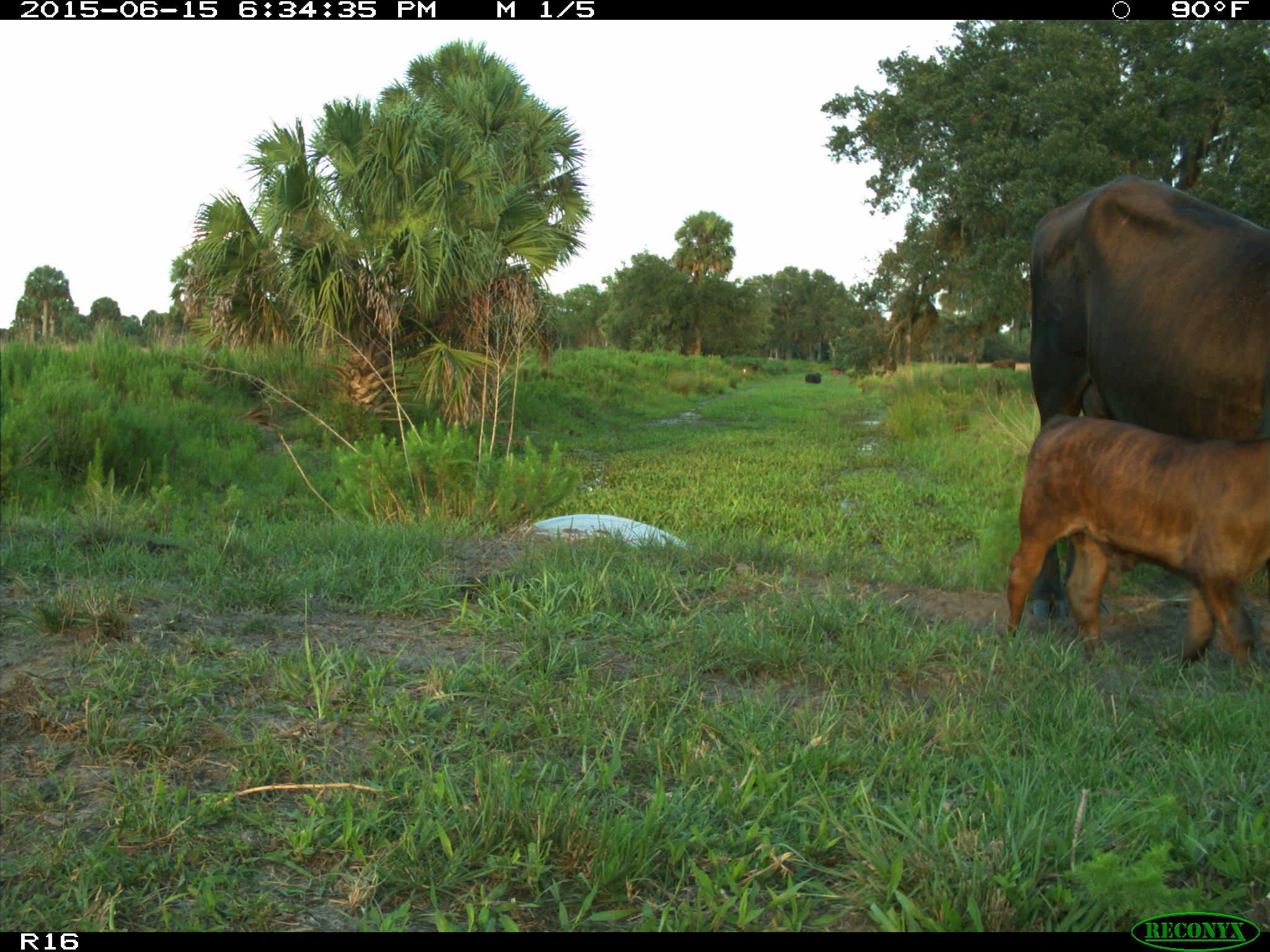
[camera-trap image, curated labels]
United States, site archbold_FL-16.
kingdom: Animalia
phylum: Chordata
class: Mammalia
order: Artiodactyla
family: Bovidae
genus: Bos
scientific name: Bos taurus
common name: domestic cow